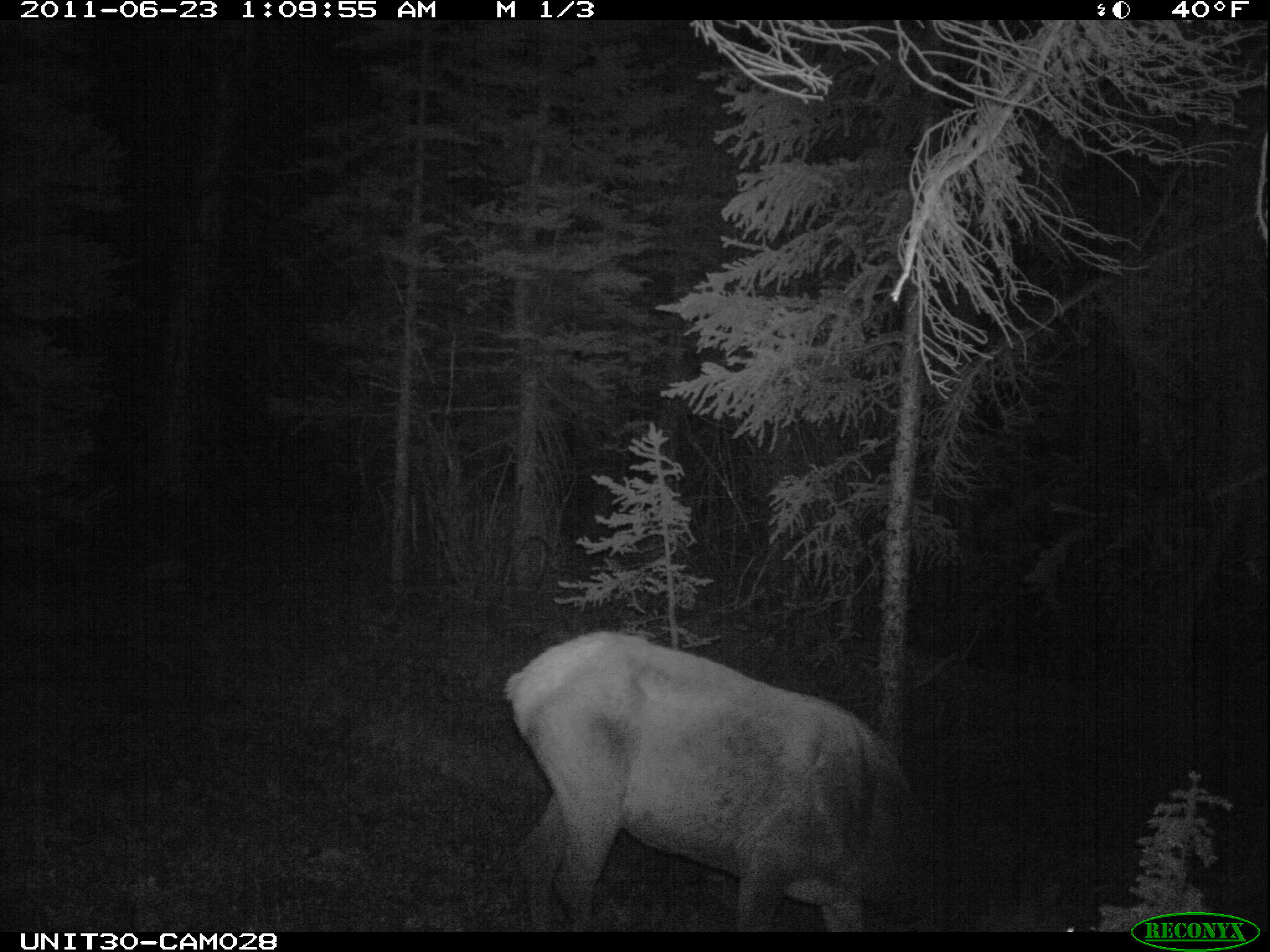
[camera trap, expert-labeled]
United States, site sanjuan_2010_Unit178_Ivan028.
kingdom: Animalia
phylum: Chordata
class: Mammalia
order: Artiodactyla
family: Cervidae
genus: Cervus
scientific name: Cervus elaphus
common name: red deer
Cervus elaphus (red deer).